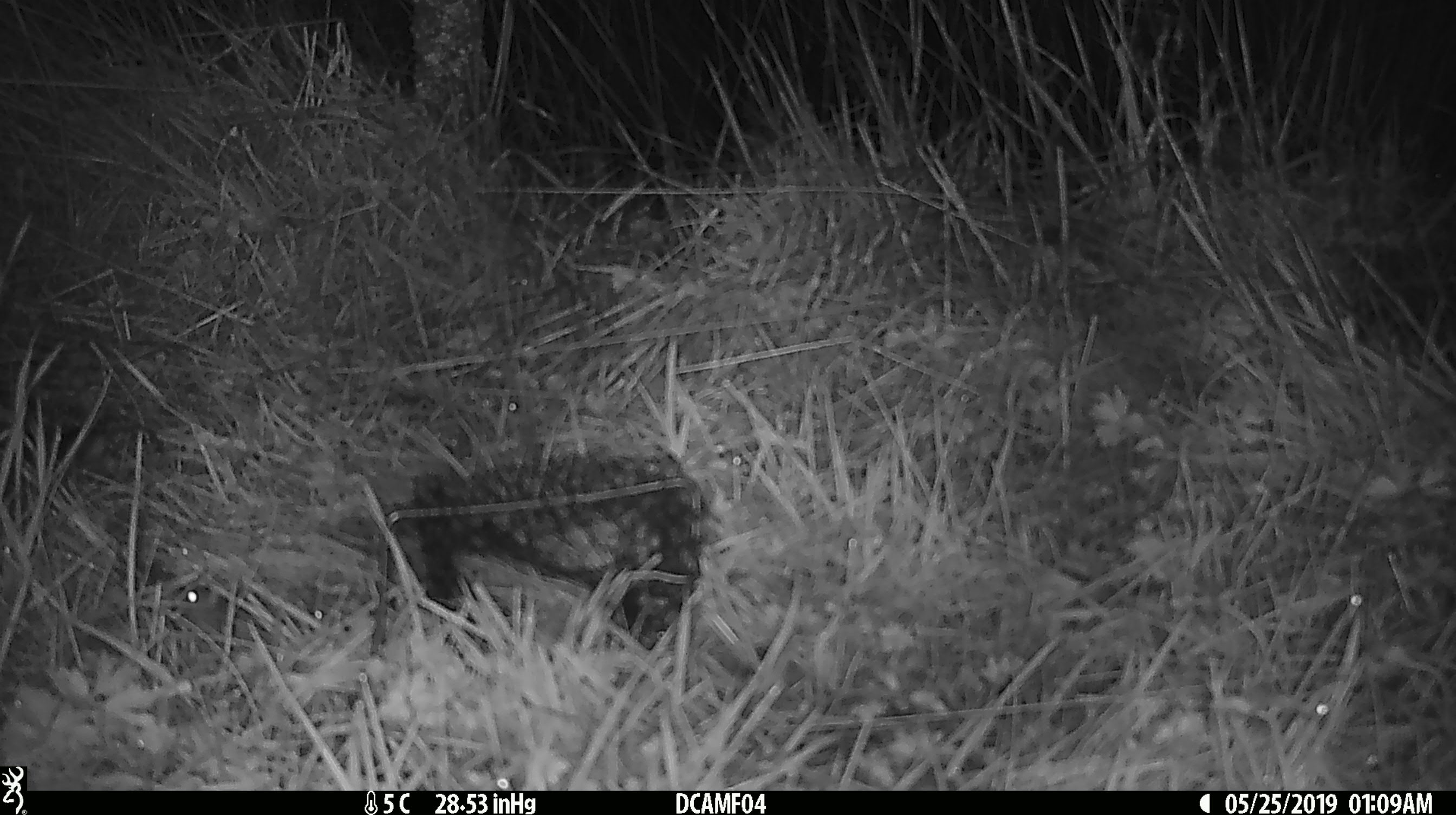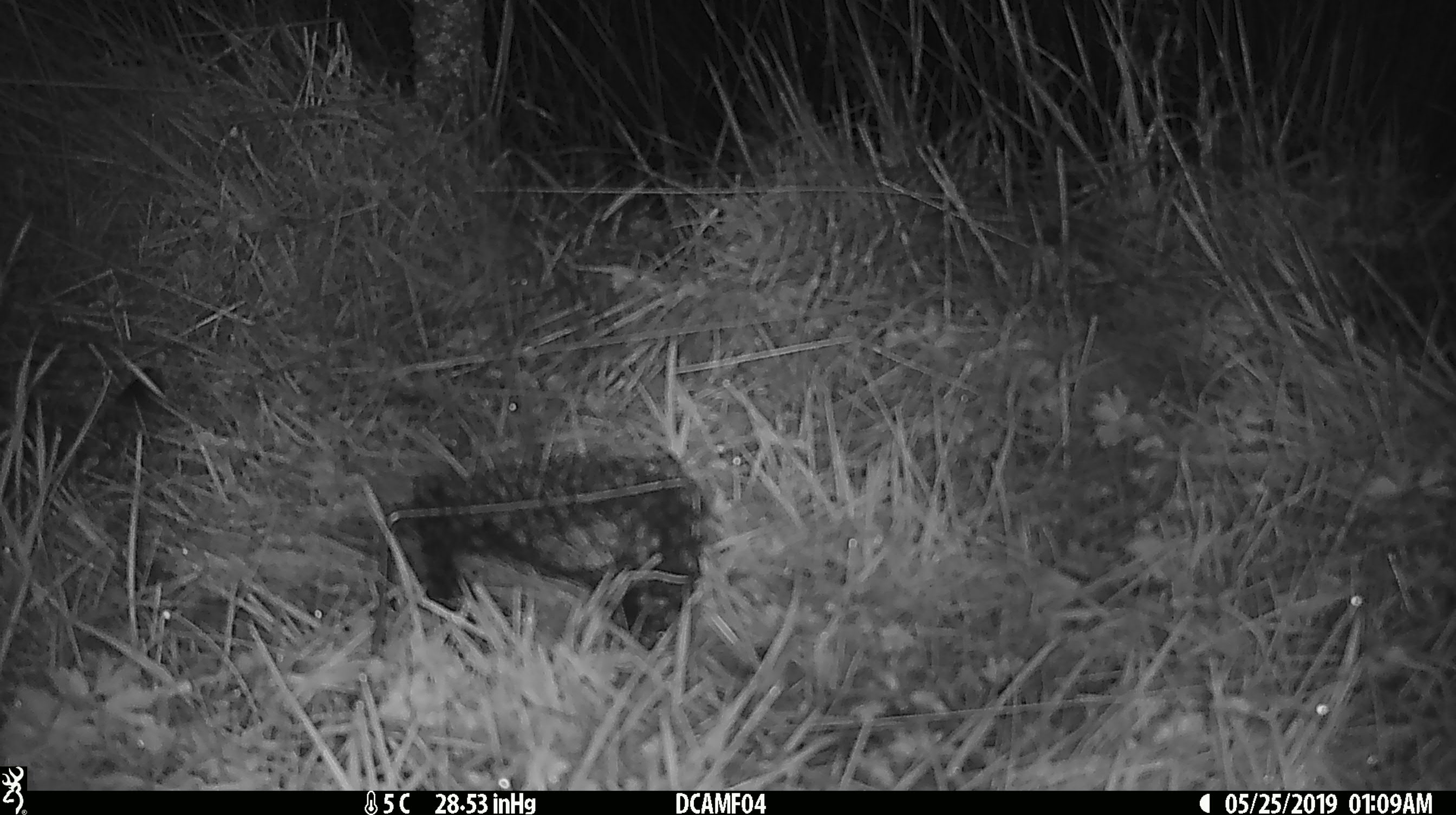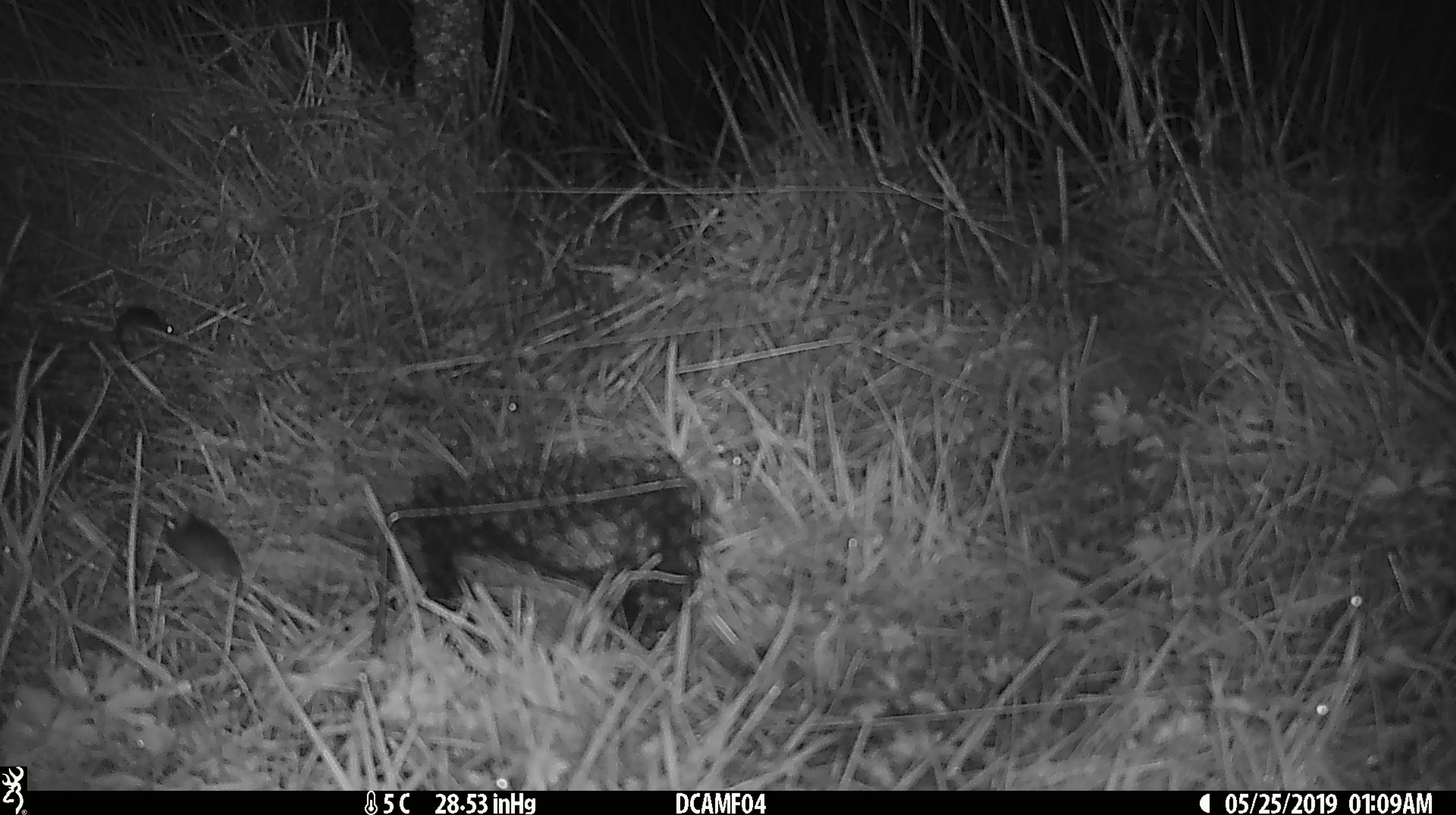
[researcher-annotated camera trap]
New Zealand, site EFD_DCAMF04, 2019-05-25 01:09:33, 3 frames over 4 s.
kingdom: Animalia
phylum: Chordata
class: Mammalia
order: Rodentia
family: Muridae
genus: Mus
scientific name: Mus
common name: mouse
Mouse (Mus).